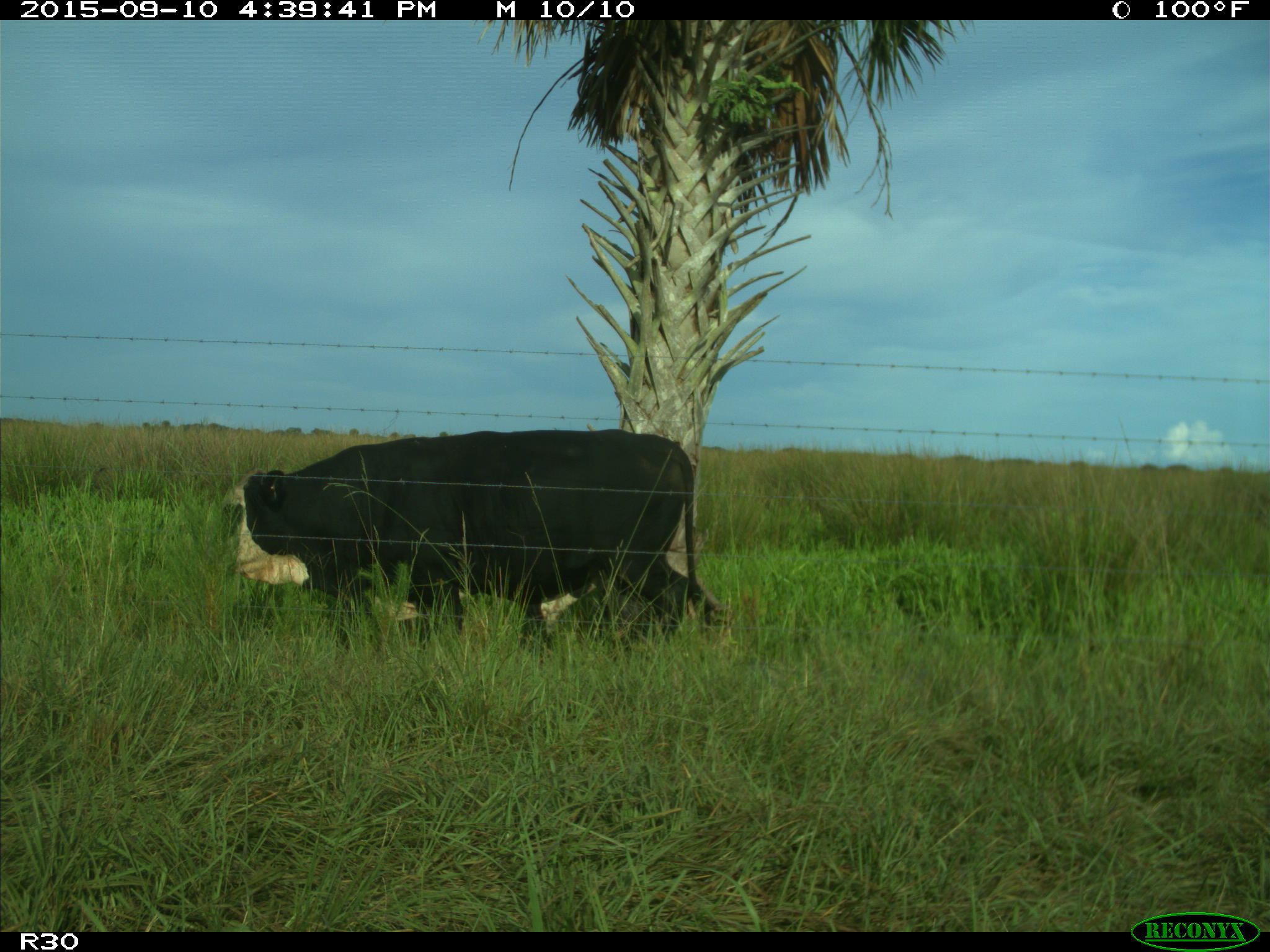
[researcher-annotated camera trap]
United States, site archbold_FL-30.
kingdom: Animalia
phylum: Chordata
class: Mammalia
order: Artiodactyla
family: Bovidae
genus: Bos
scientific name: Bos taurus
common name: domestic cow